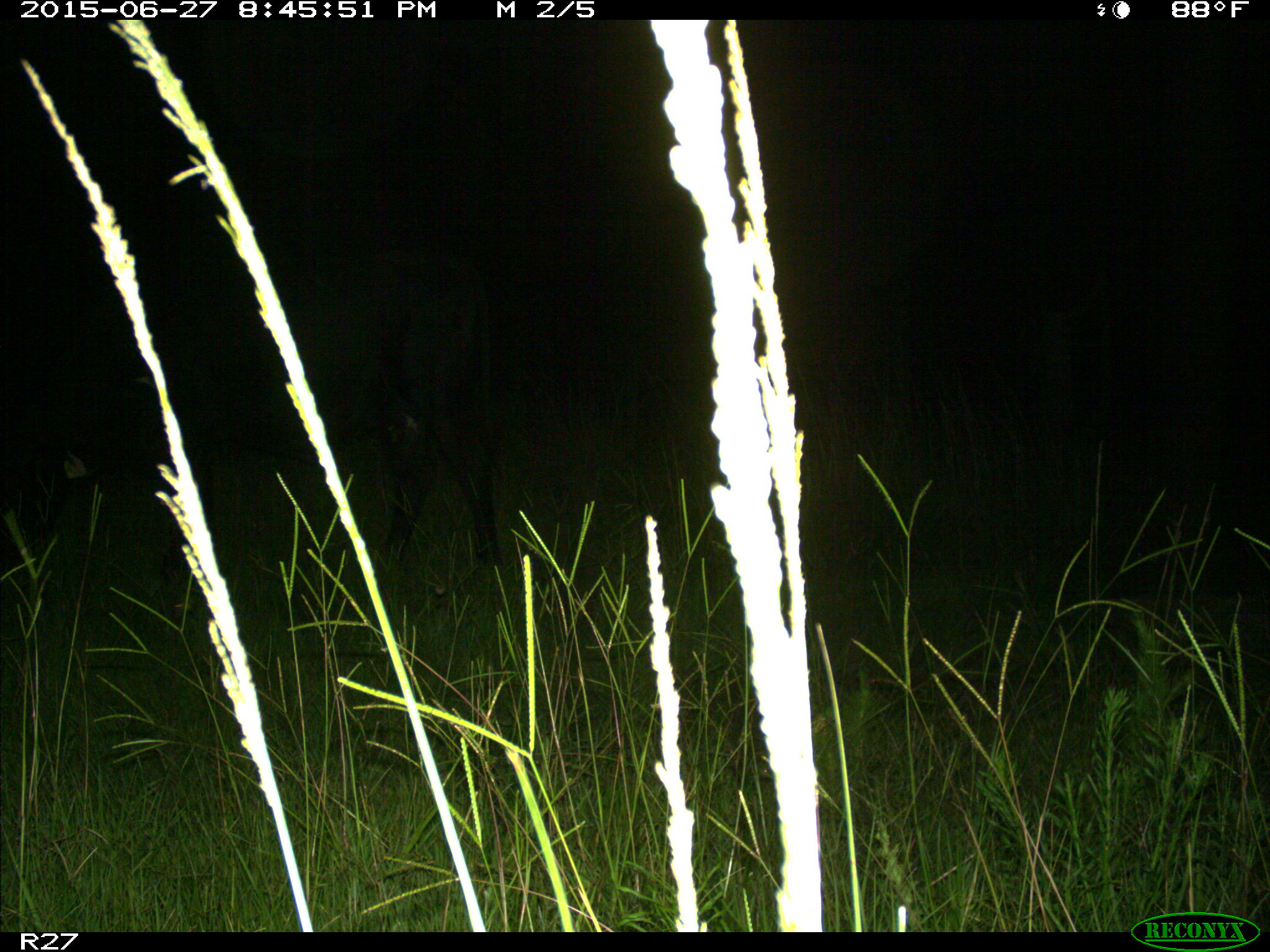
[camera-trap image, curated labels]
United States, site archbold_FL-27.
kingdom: Animalia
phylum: Chordata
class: Mammalia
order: Artiodactyla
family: Bovidae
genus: Bos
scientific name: Bos taurus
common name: domestic cow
Bos taurus (domestic cow).